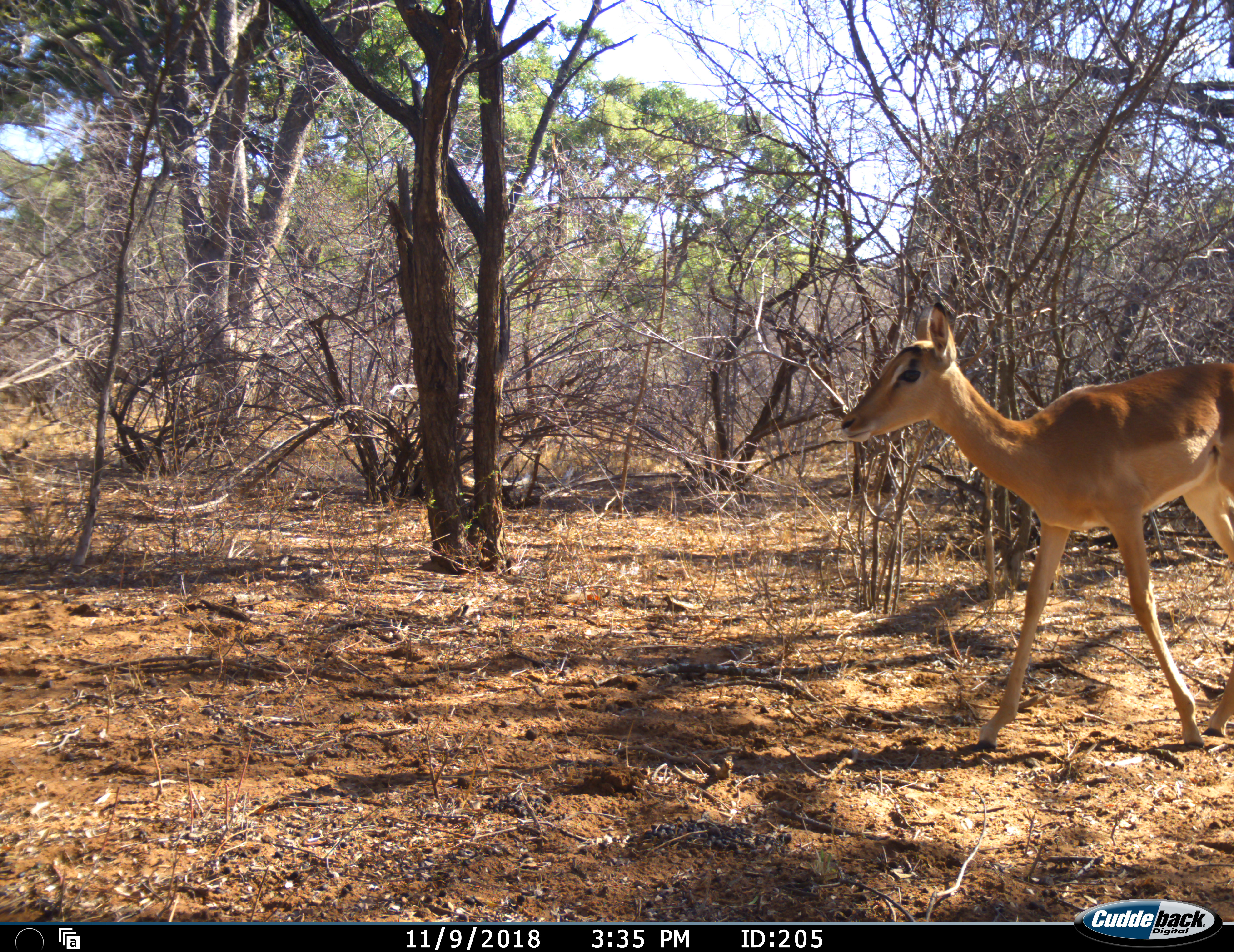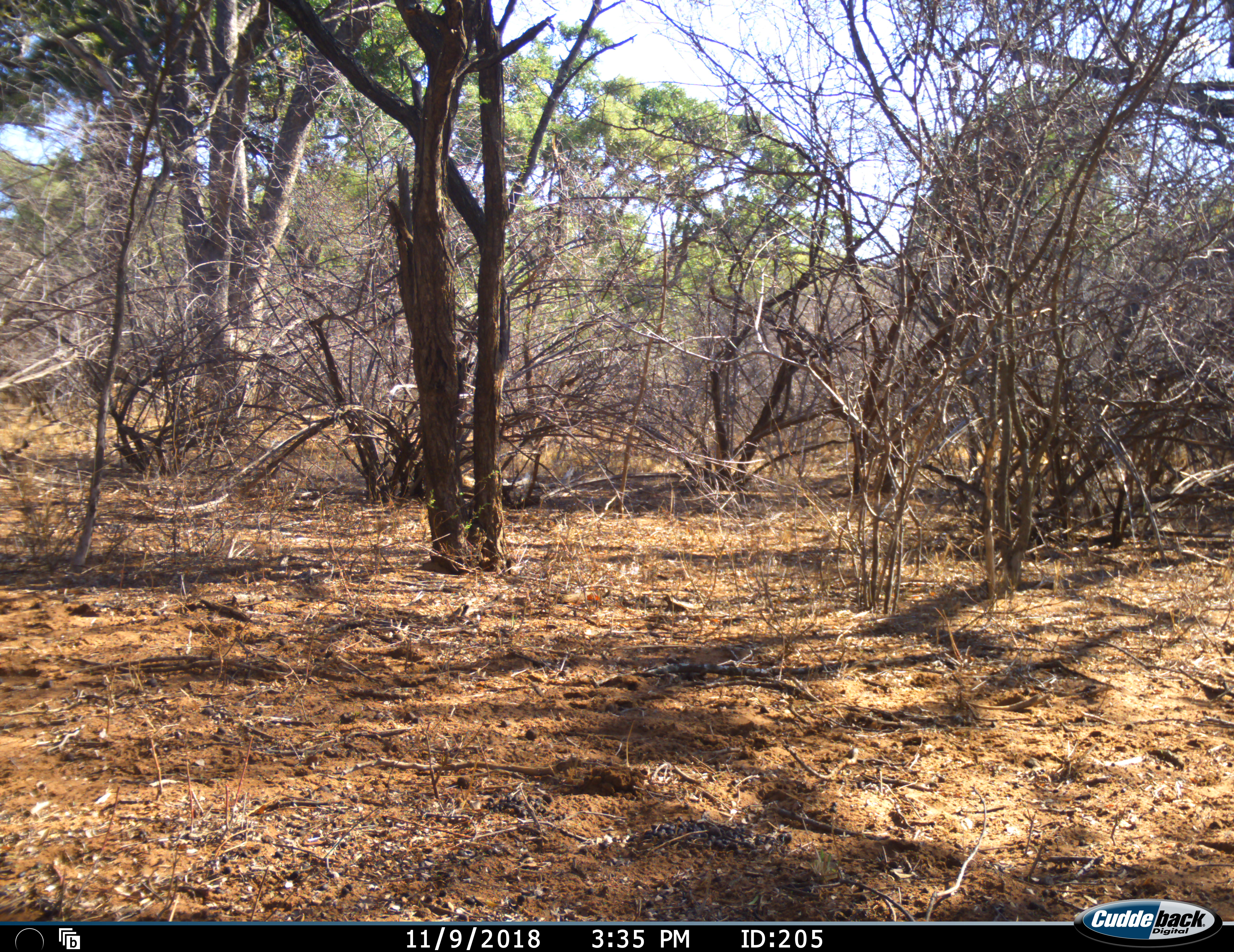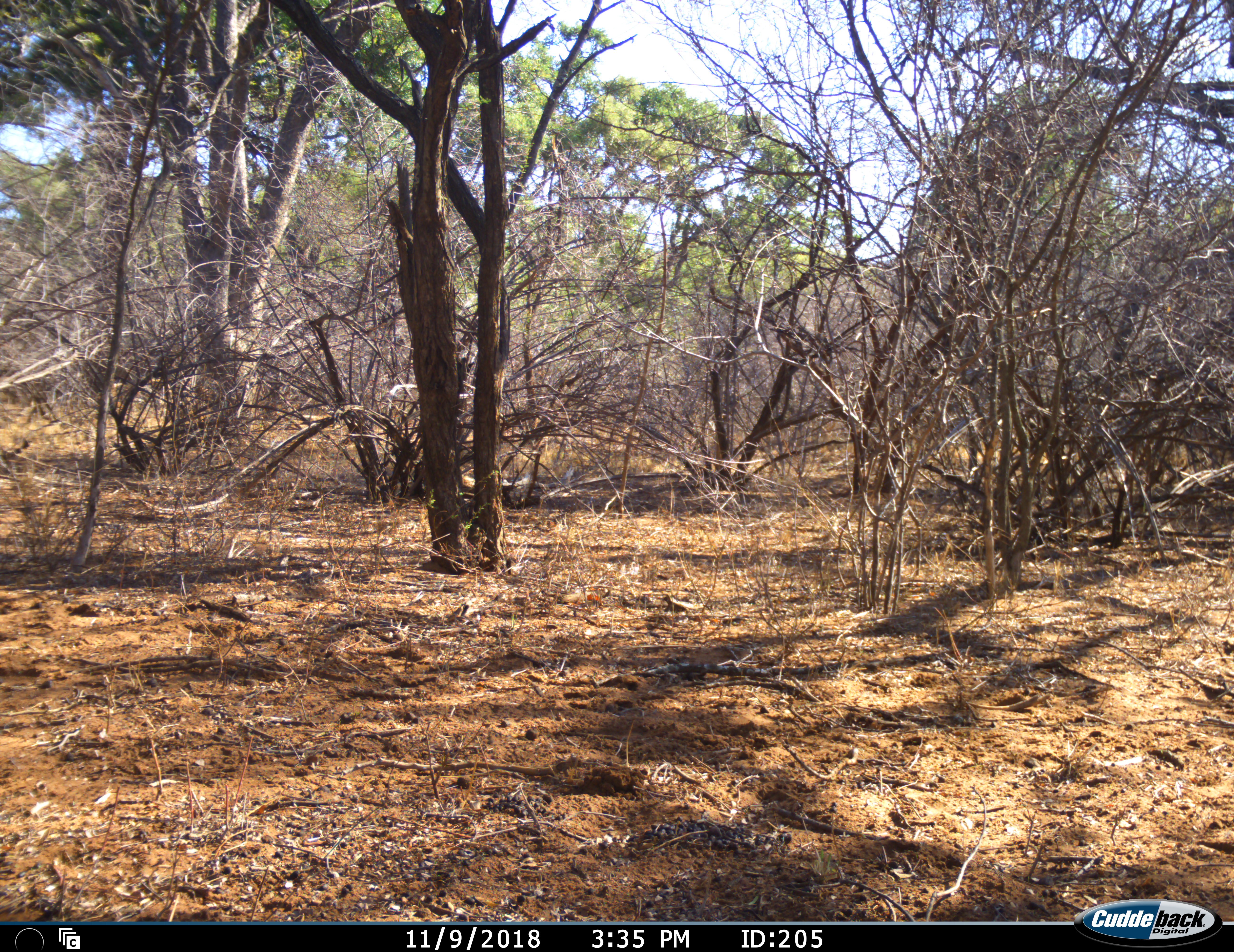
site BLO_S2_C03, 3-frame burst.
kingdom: Animalia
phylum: Chordata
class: Mammalia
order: Artiodactyla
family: Bovidae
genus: Aepyceros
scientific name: Aepyceros melampus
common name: impala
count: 1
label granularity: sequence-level